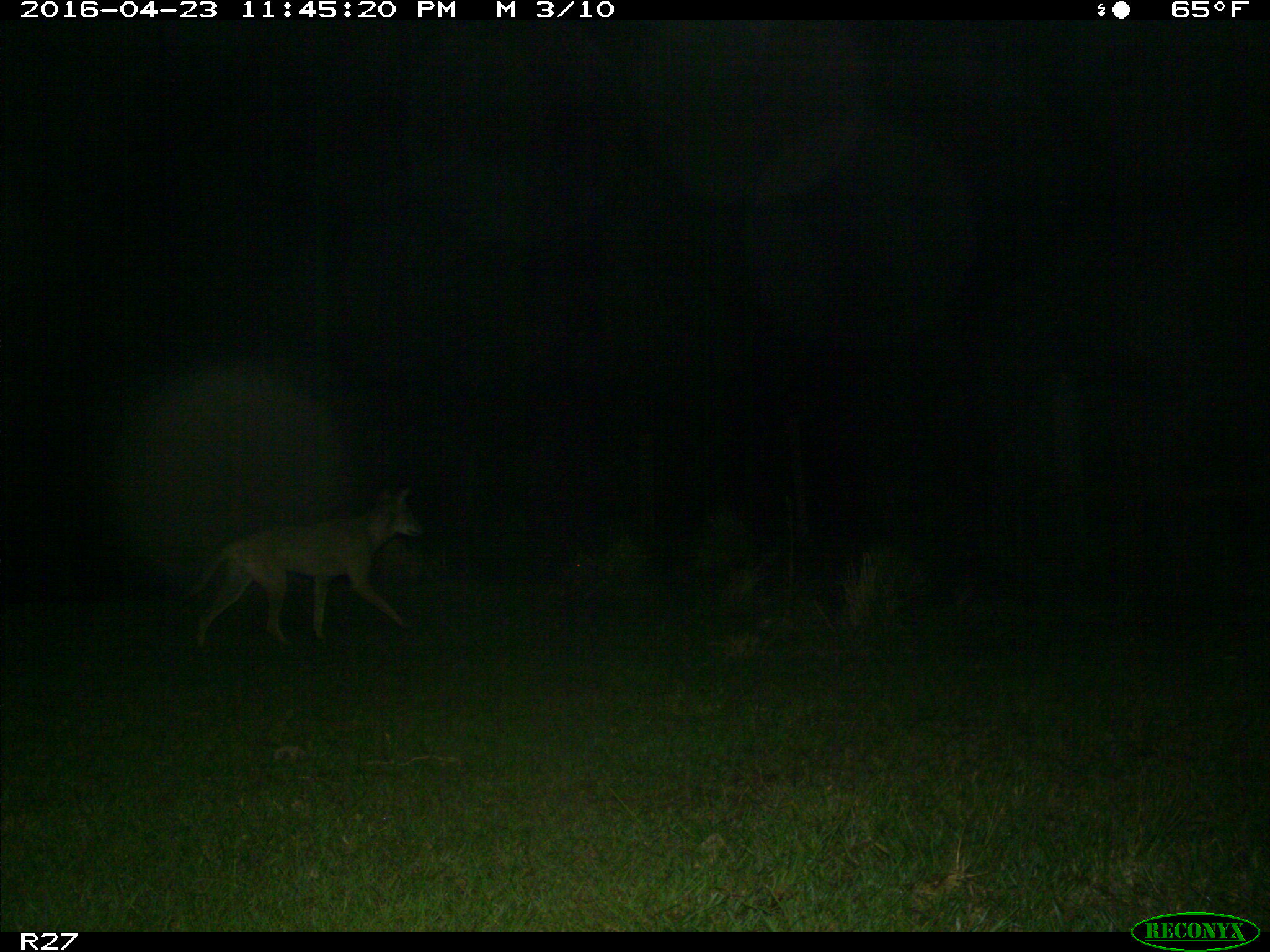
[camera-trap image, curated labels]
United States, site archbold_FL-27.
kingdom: Animalia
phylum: Chordata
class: Mammalia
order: Carnivora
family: Canidae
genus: Canis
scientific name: Canis latrans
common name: coyote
Canis latrans (coyote).